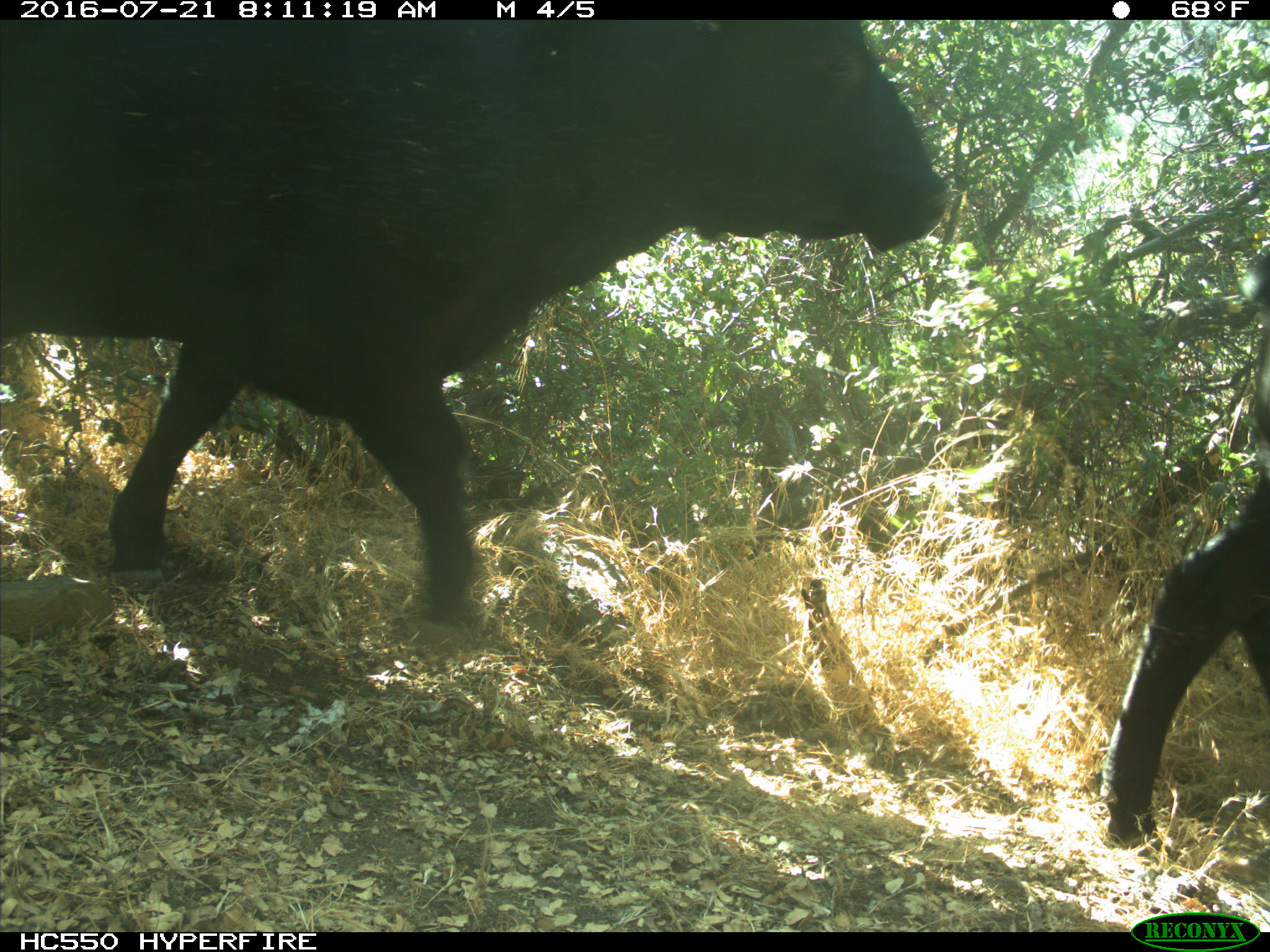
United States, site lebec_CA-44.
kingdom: Animalia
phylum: Chordata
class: Mammalia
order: Artiodactyla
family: Bovidae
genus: Bos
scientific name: Bos taurus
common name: domestic cow